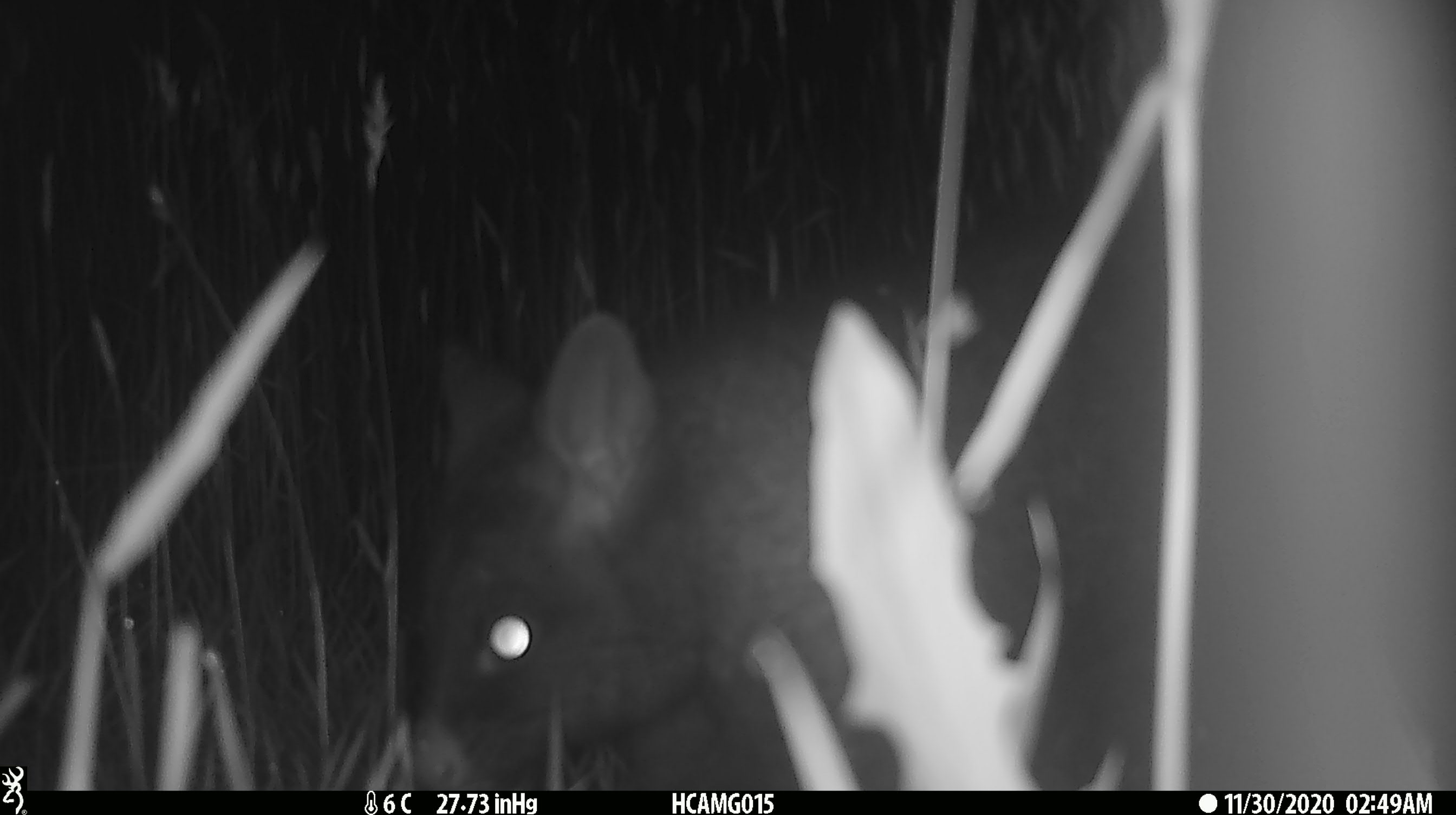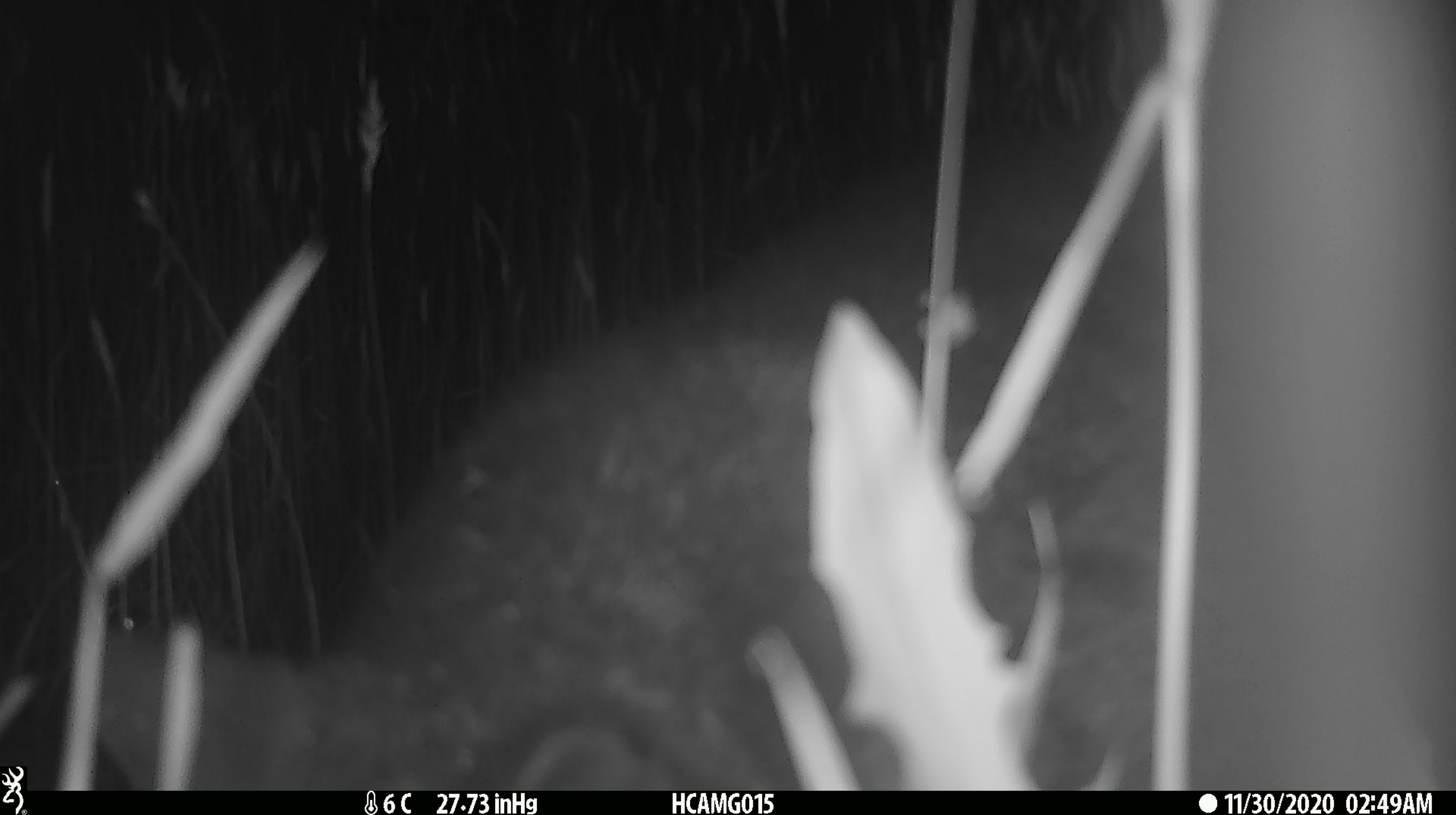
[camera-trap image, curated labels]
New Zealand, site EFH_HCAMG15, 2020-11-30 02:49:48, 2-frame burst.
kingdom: Animalia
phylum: Chordata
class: Mammalia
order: Diprotodontia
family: Phalangeridae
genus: Trichosurus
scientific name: Trichosurus vulpecula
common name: common brushtail possum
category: possum